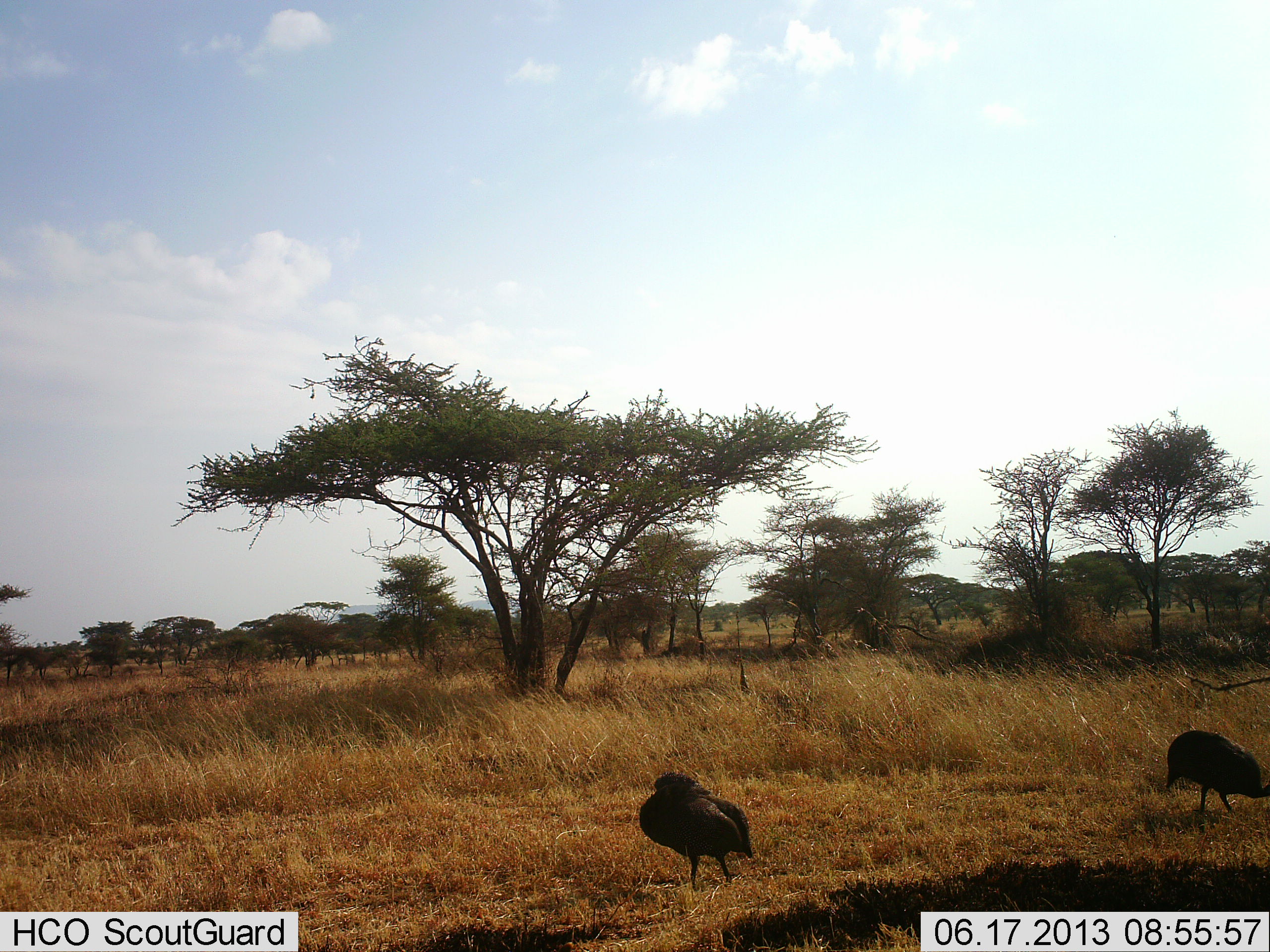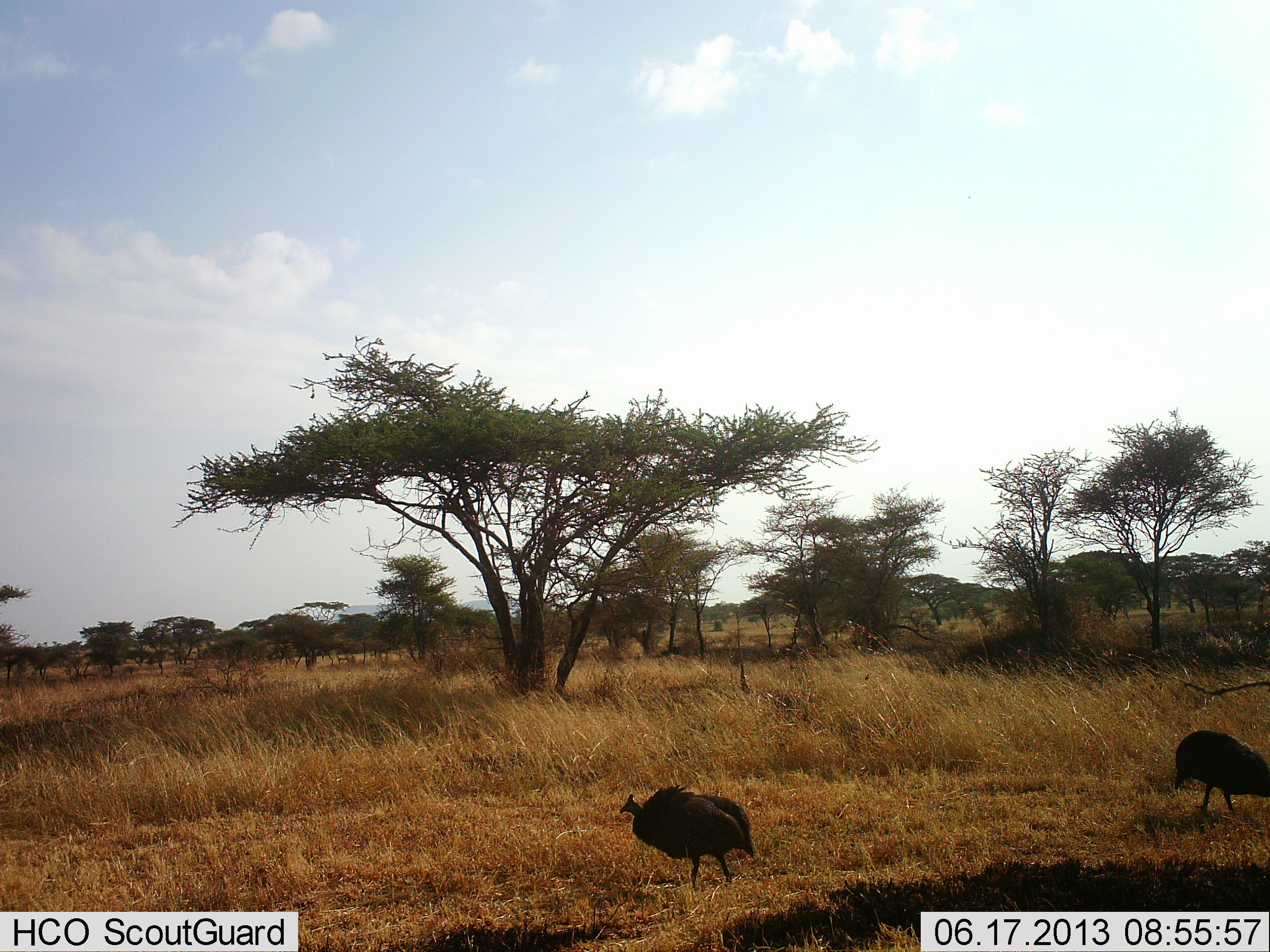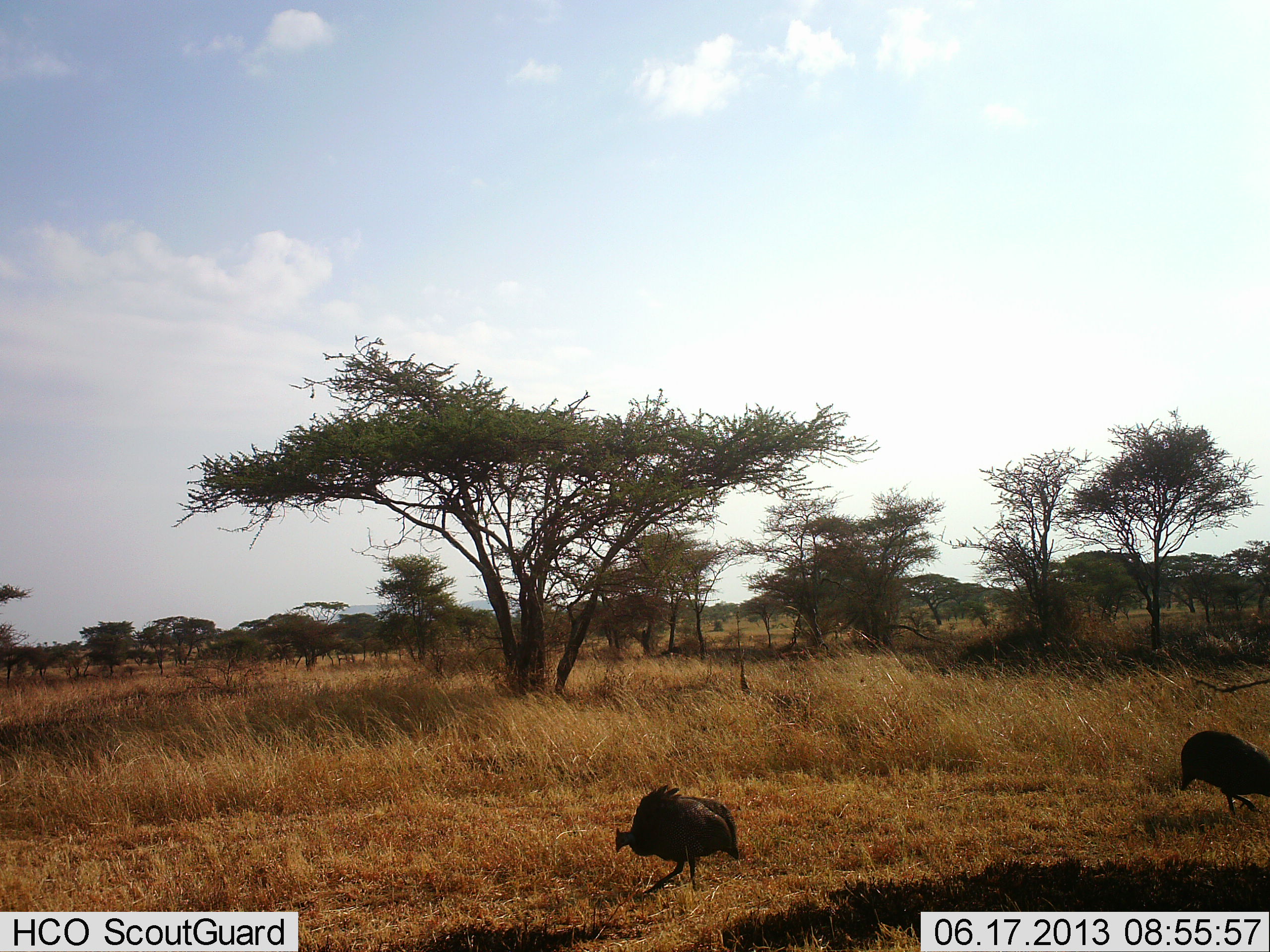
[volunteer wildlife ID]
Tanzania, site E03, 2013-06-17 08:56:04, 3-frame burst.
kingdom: Animalia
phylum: Chordata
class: Aves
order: Galliformes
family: Numididae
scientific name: Numididae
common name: guinea fowl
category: guineafowl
Guineafowl (guinea fowl) (Numididae), count 2. Behavior (volunteer vote fractions): standing 52%, resting 0%, moving 32%, interacting 0%. Young present (vote fraction): 0%. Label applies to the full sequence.